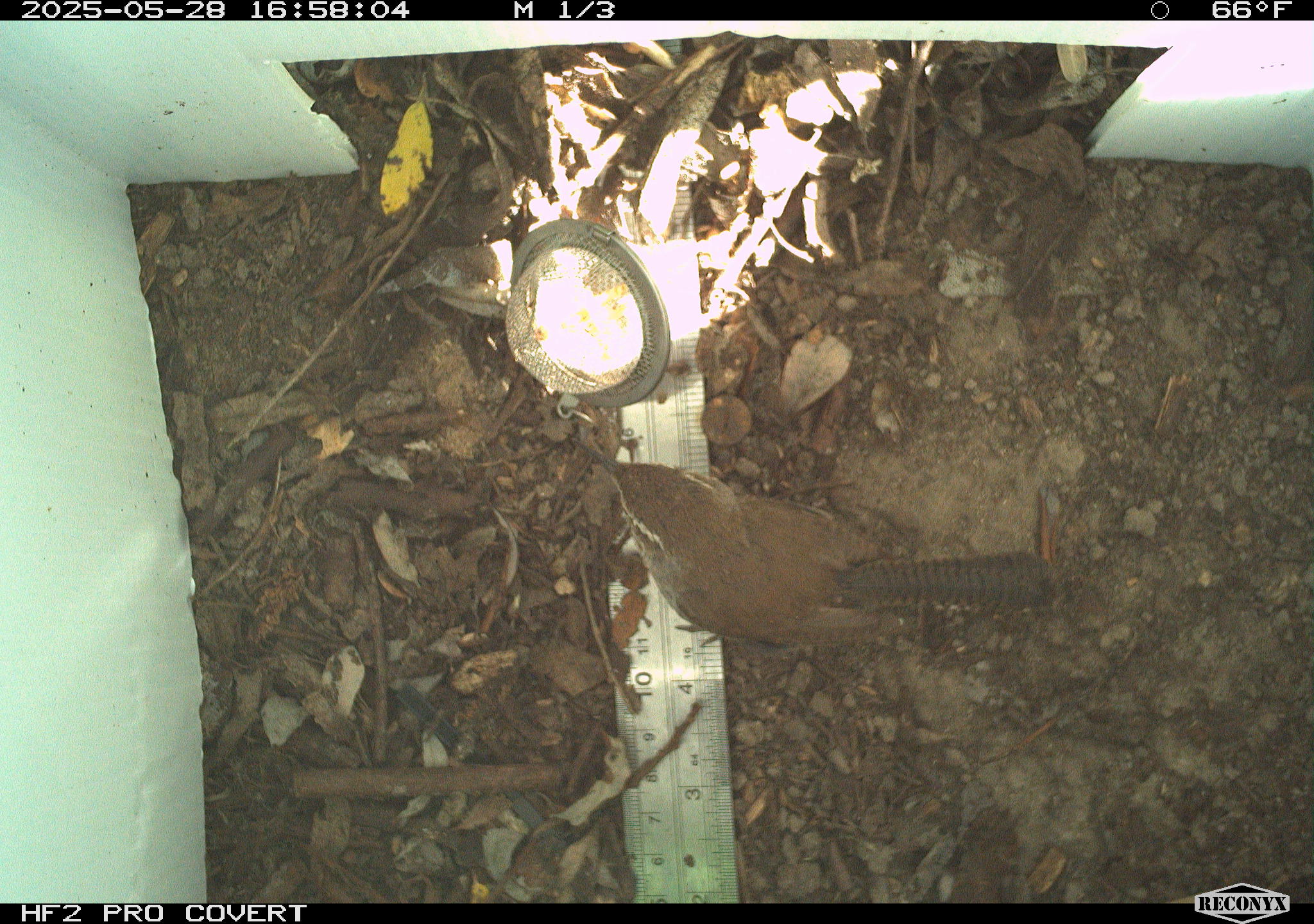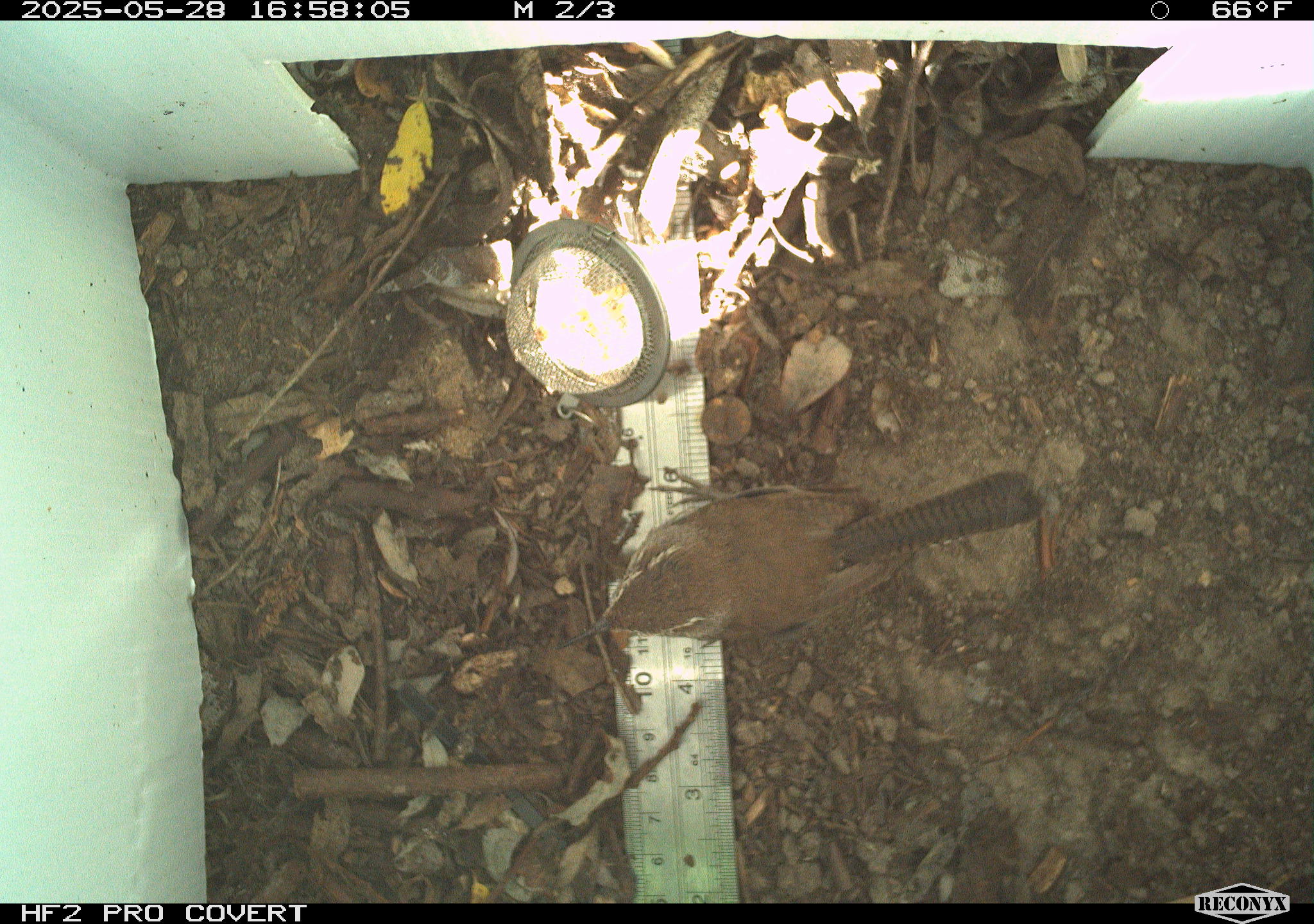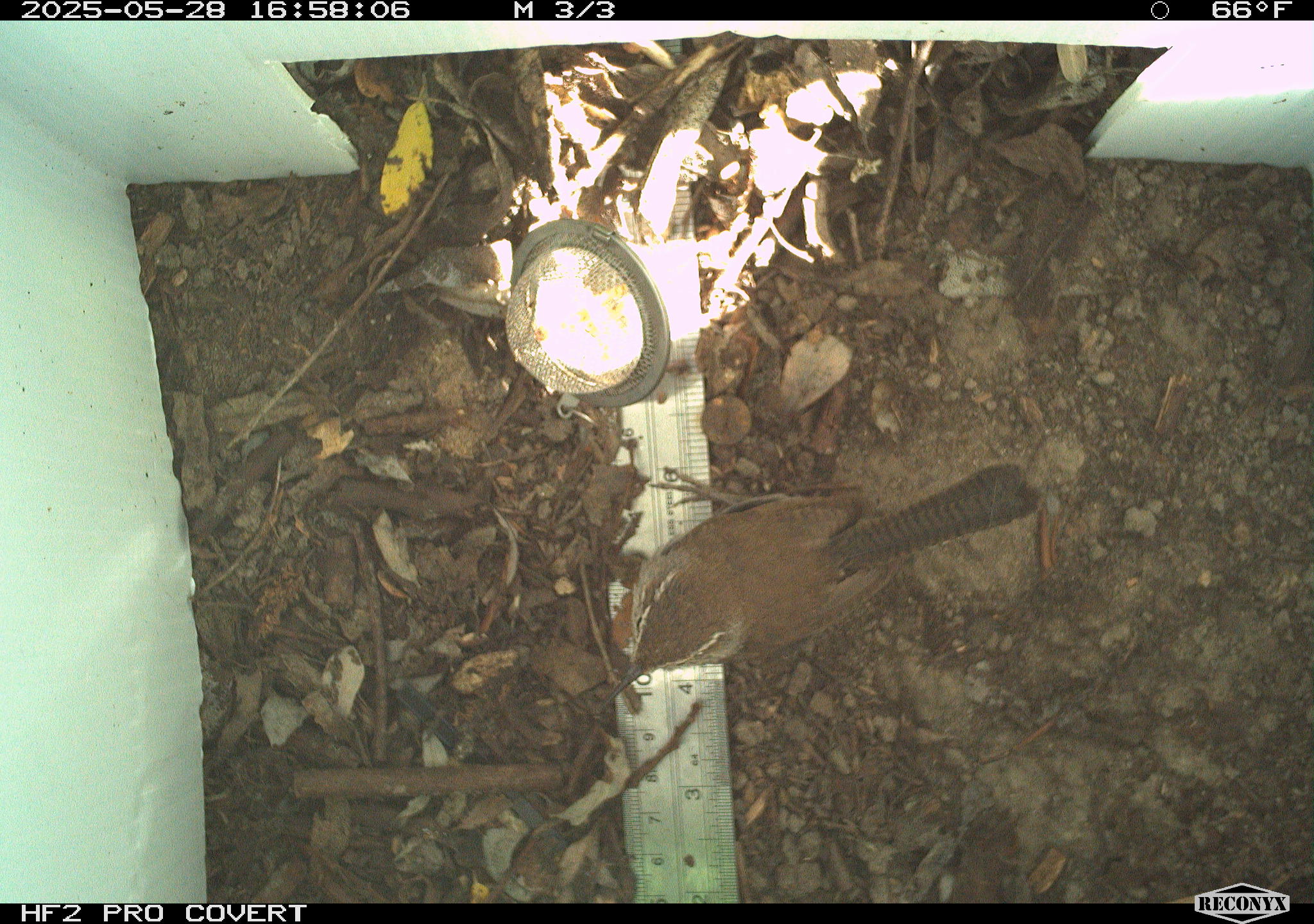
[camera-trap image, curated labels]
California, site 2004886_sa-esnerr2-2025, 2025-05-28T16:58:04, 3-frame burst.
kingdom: Animalia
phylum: Chordata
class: Aves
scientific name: Aves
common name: bird